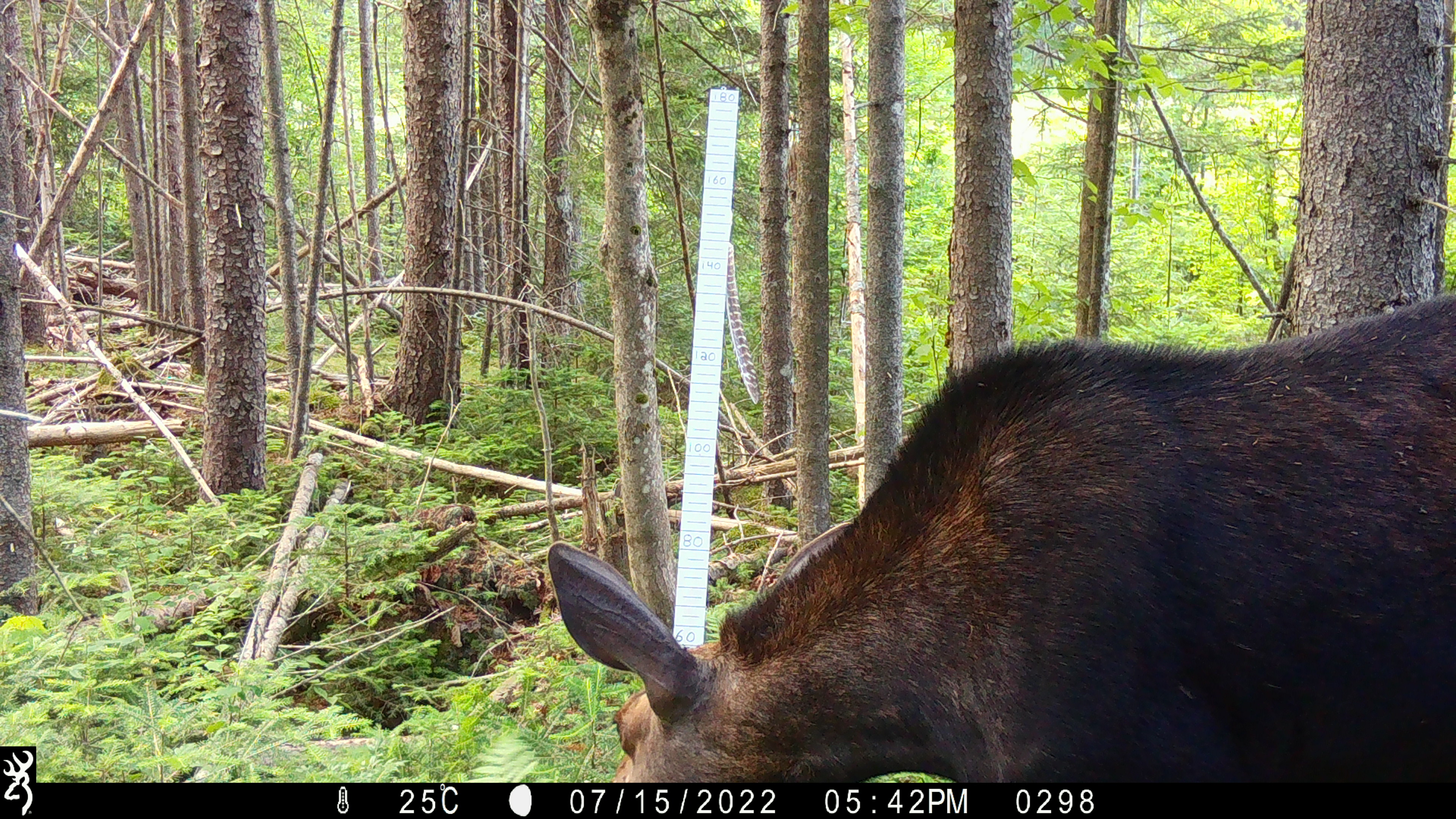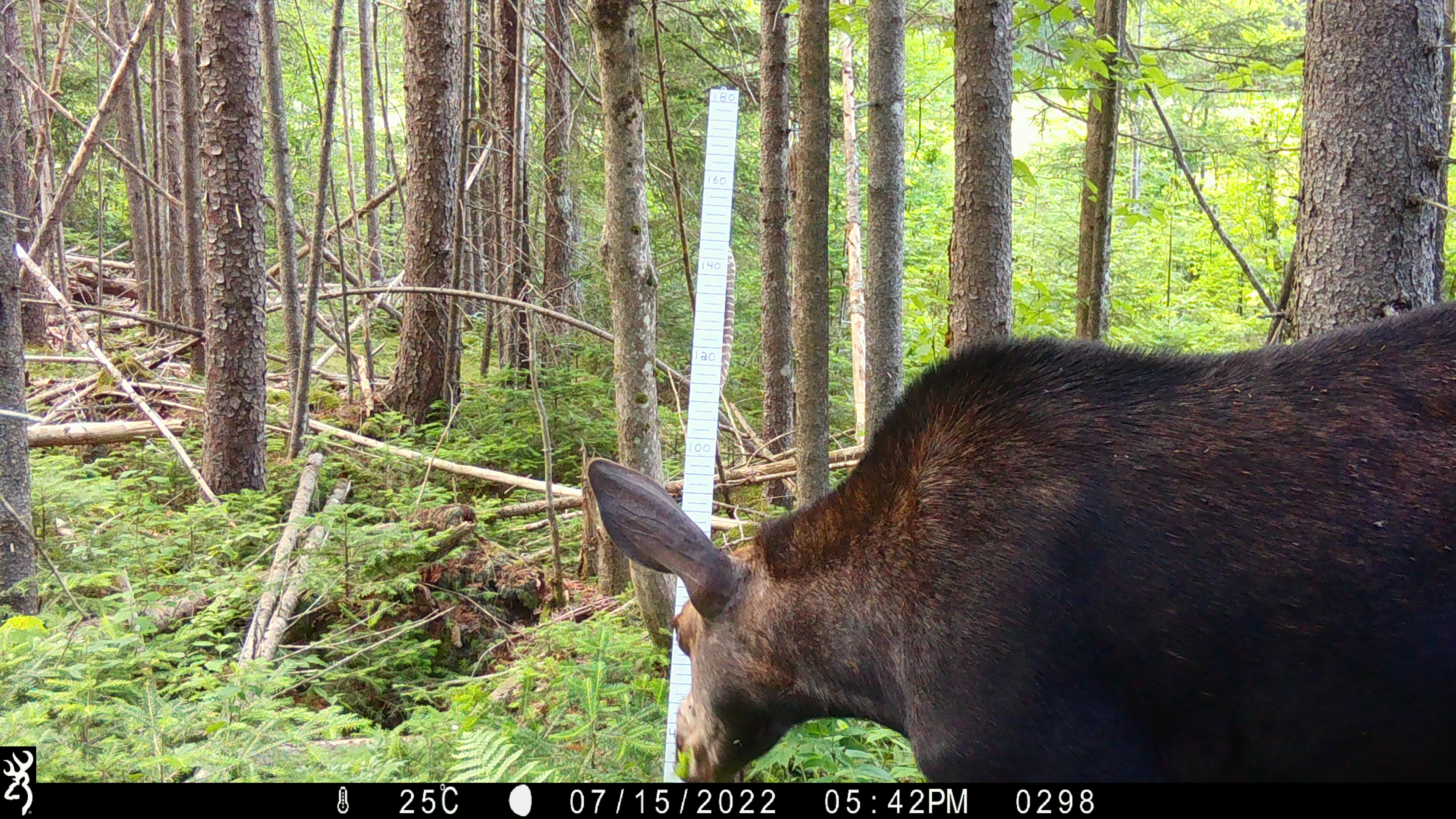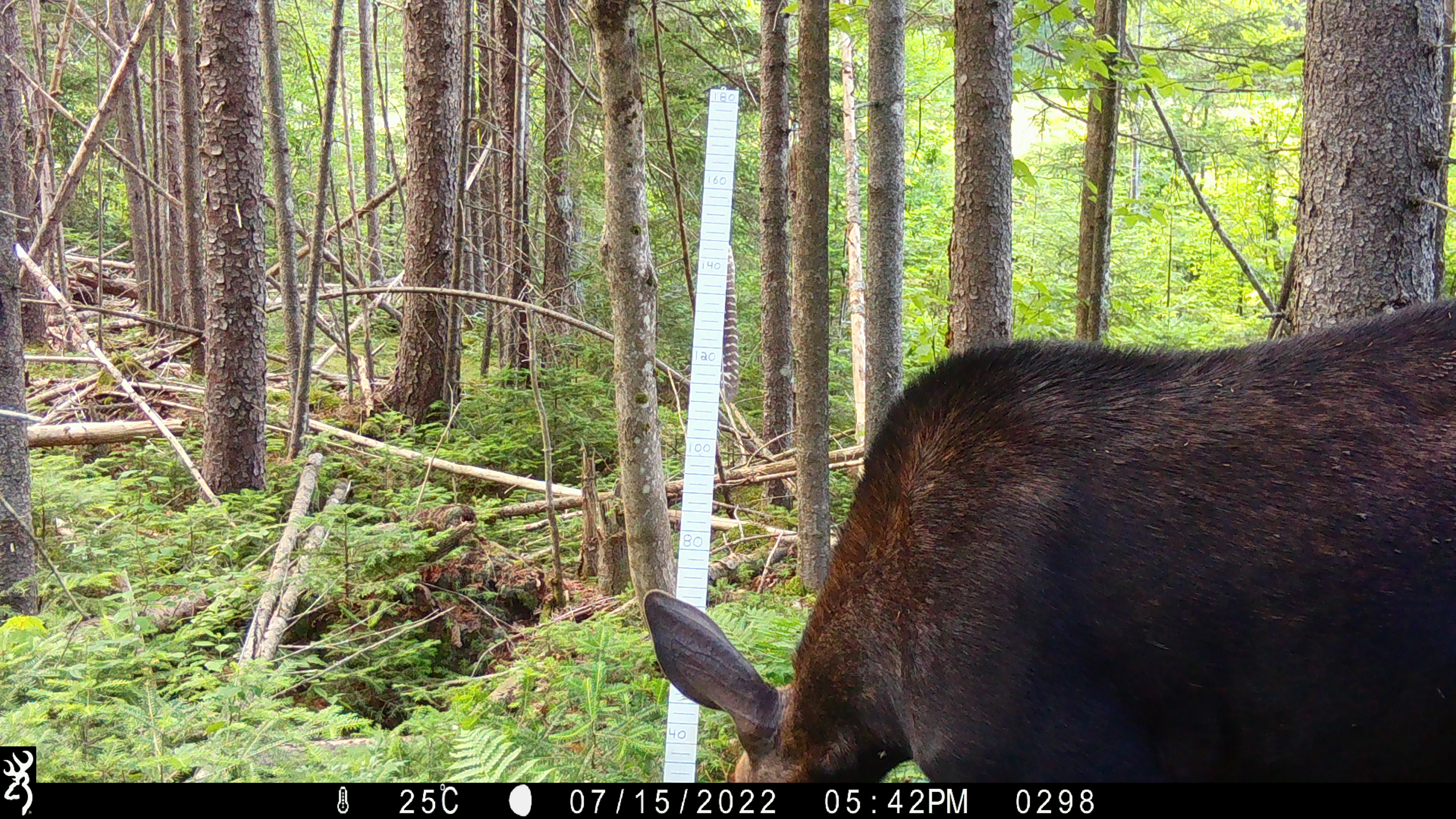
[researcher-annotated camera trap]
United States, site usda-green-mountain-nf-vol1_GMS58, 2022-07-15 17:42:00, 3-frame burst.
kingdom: Animalia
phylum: Chordata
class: Mammalia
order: Artiodactyla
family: Cervidae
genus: Alces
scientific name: Alces alces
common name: moose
Moose (Alces alces).